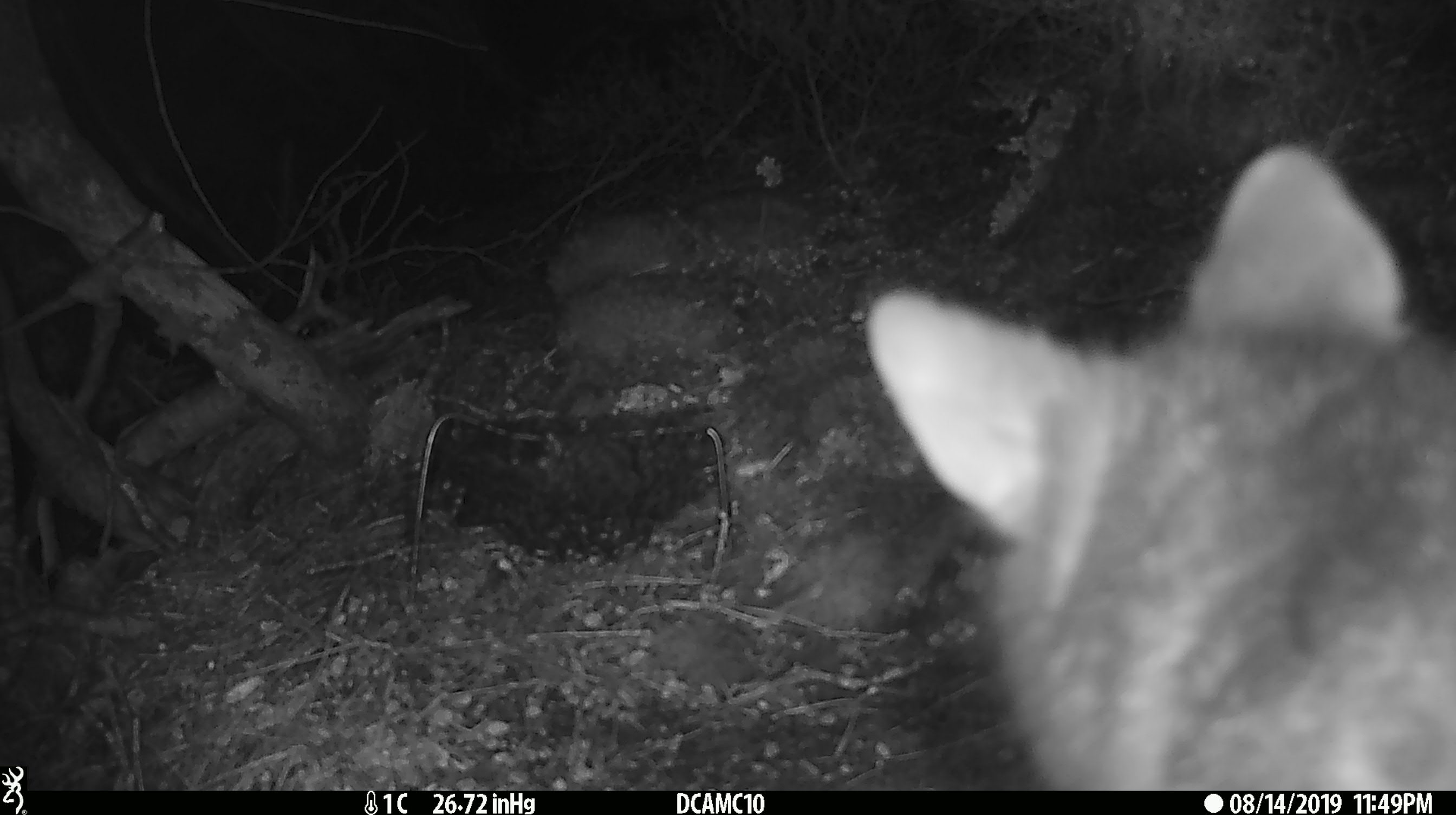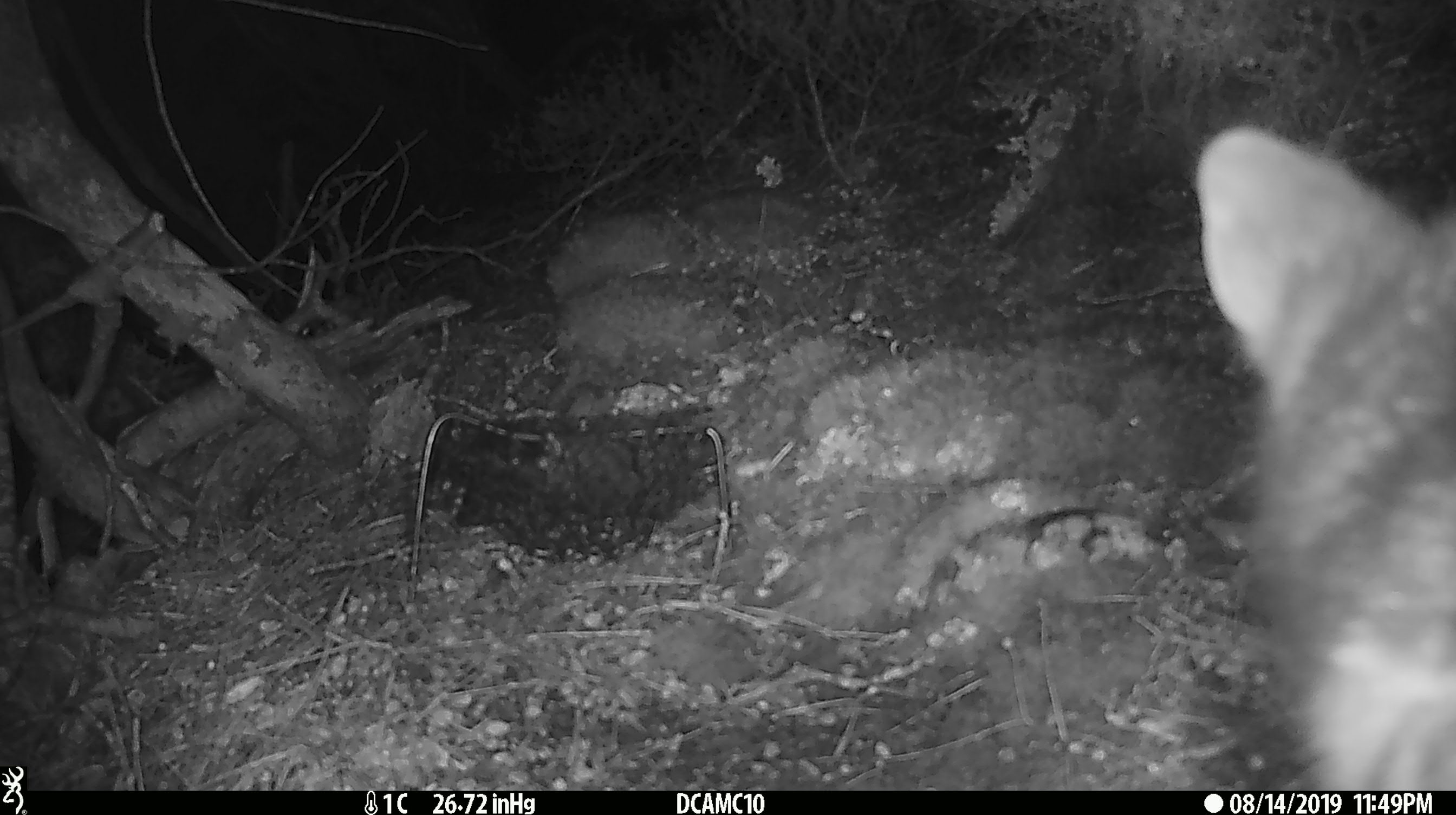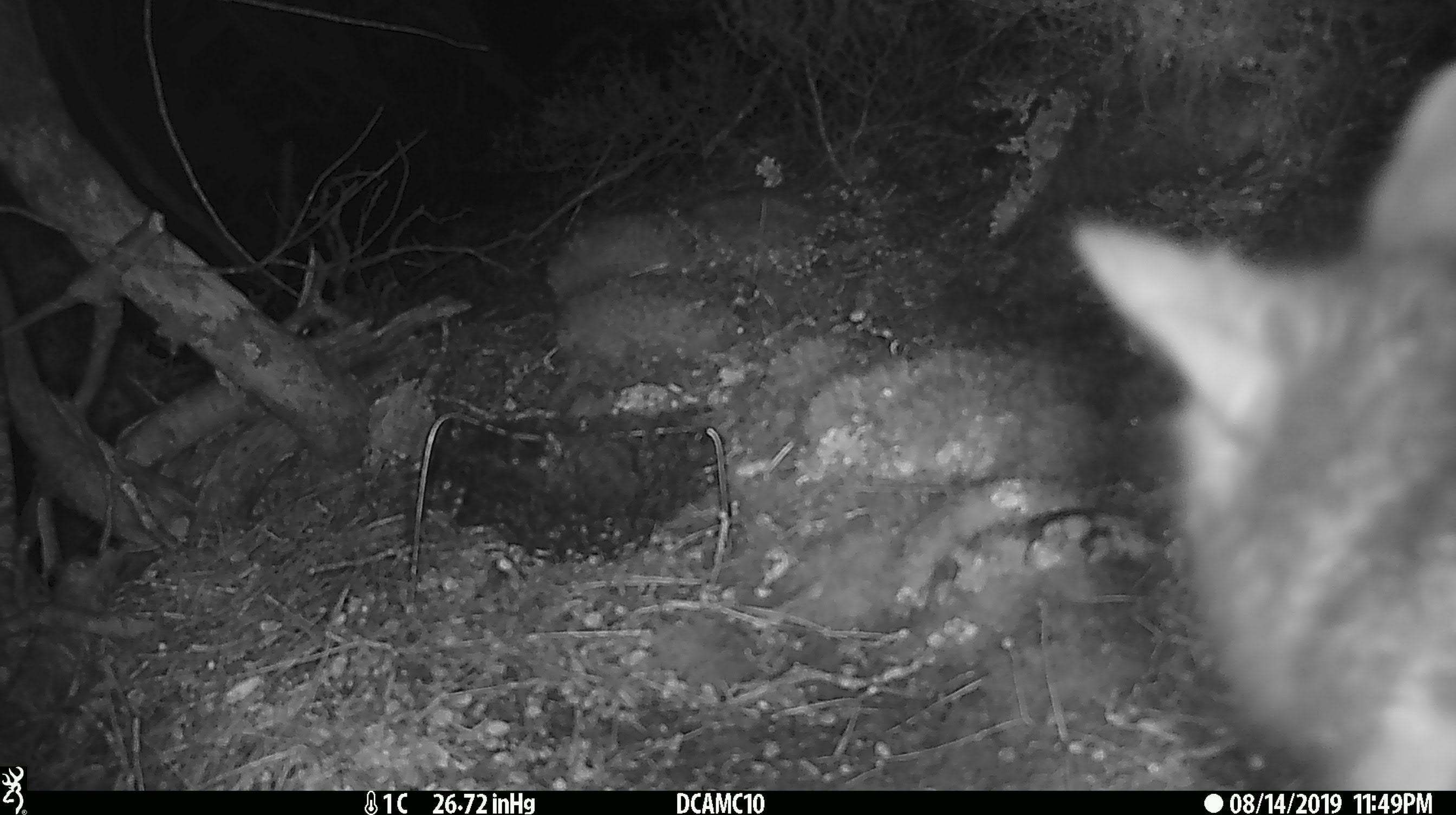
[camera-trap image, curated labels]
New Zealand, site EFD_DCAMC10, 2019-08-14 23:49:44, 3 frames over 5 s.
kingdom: Animalia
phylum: Chordata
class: Mammalia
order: Diprotodontia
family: Phalangeridae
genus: Trichosurus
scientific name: Trichosurus vulpecula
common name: common brushtail possum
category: possum